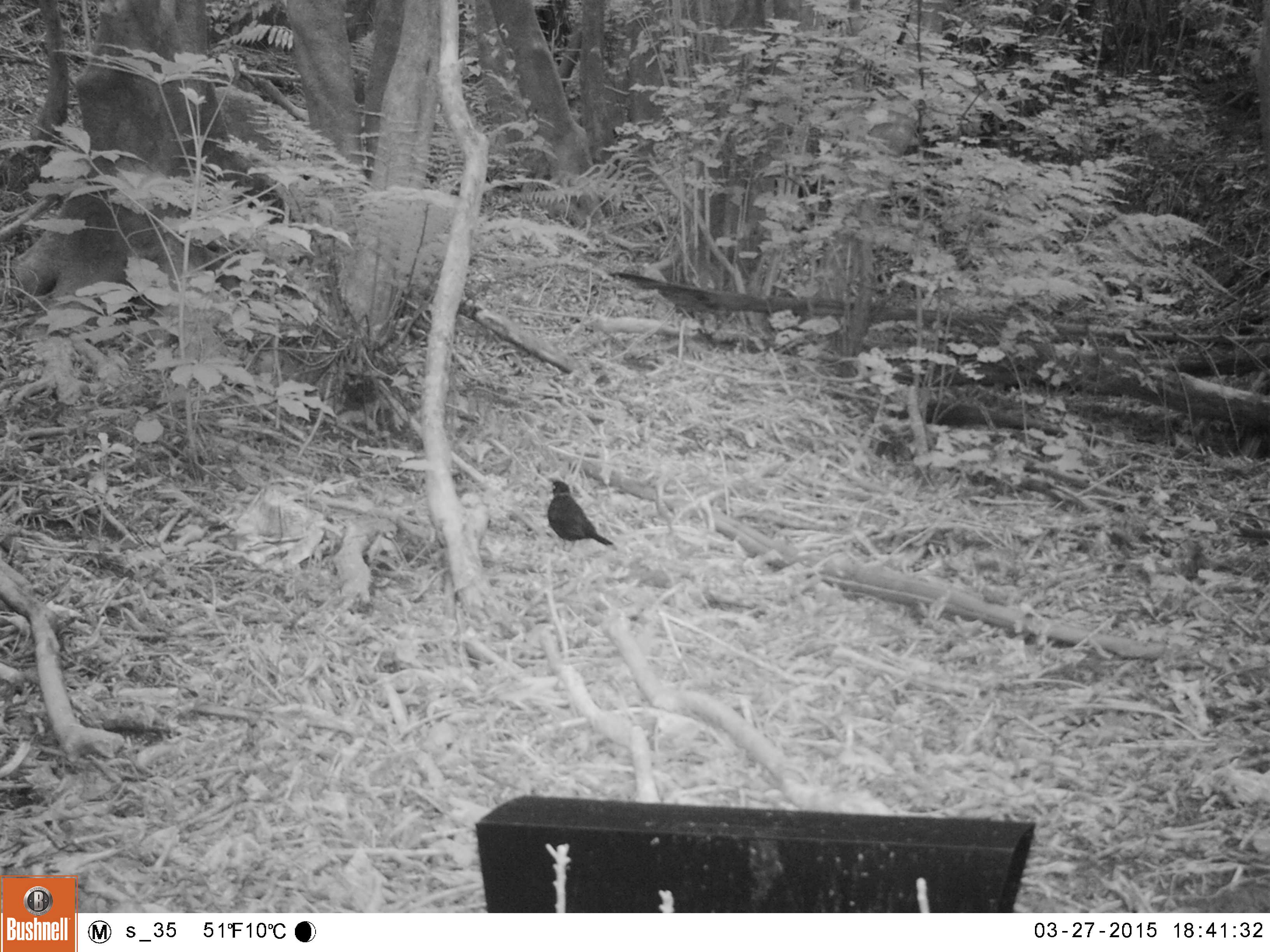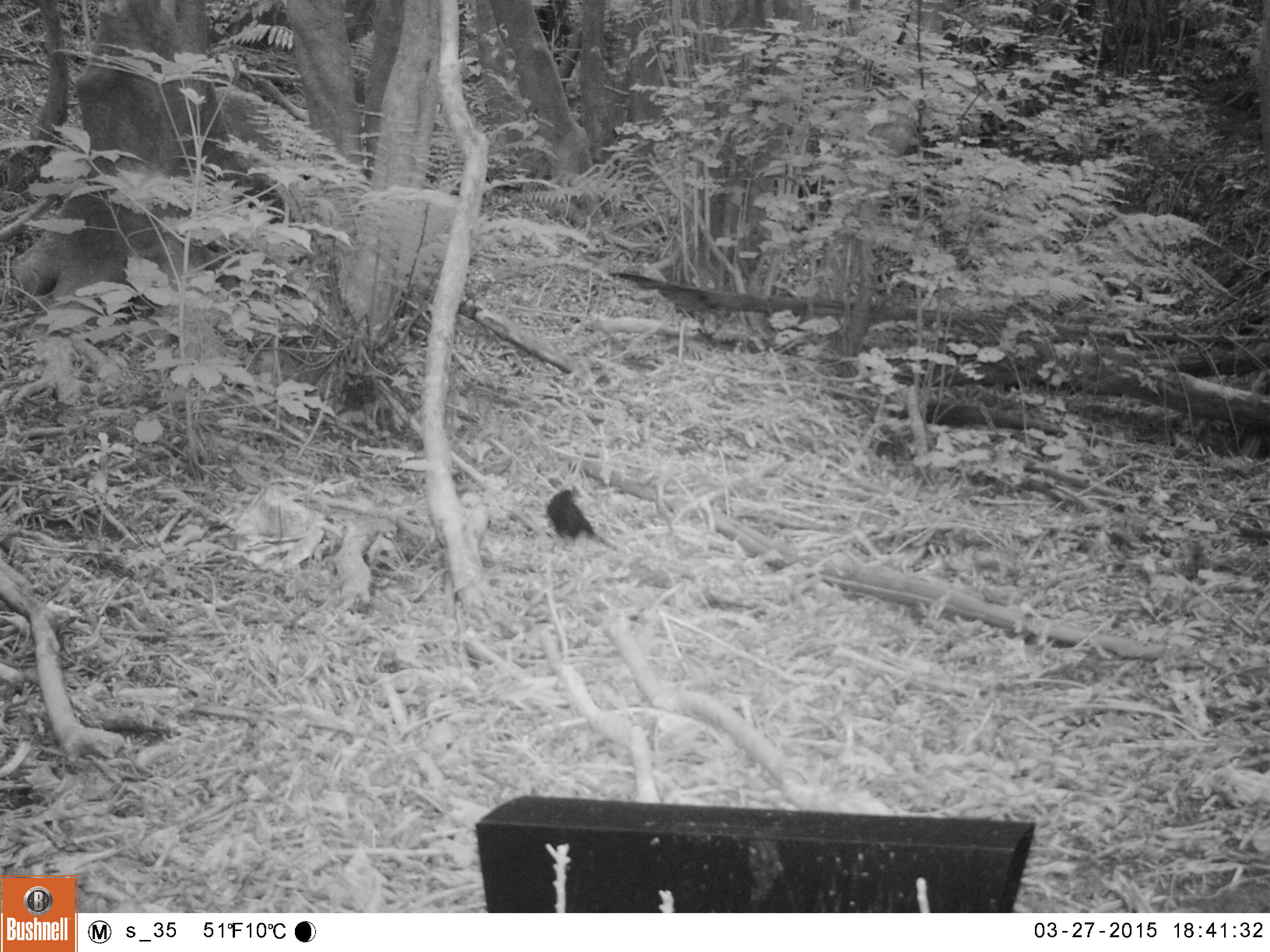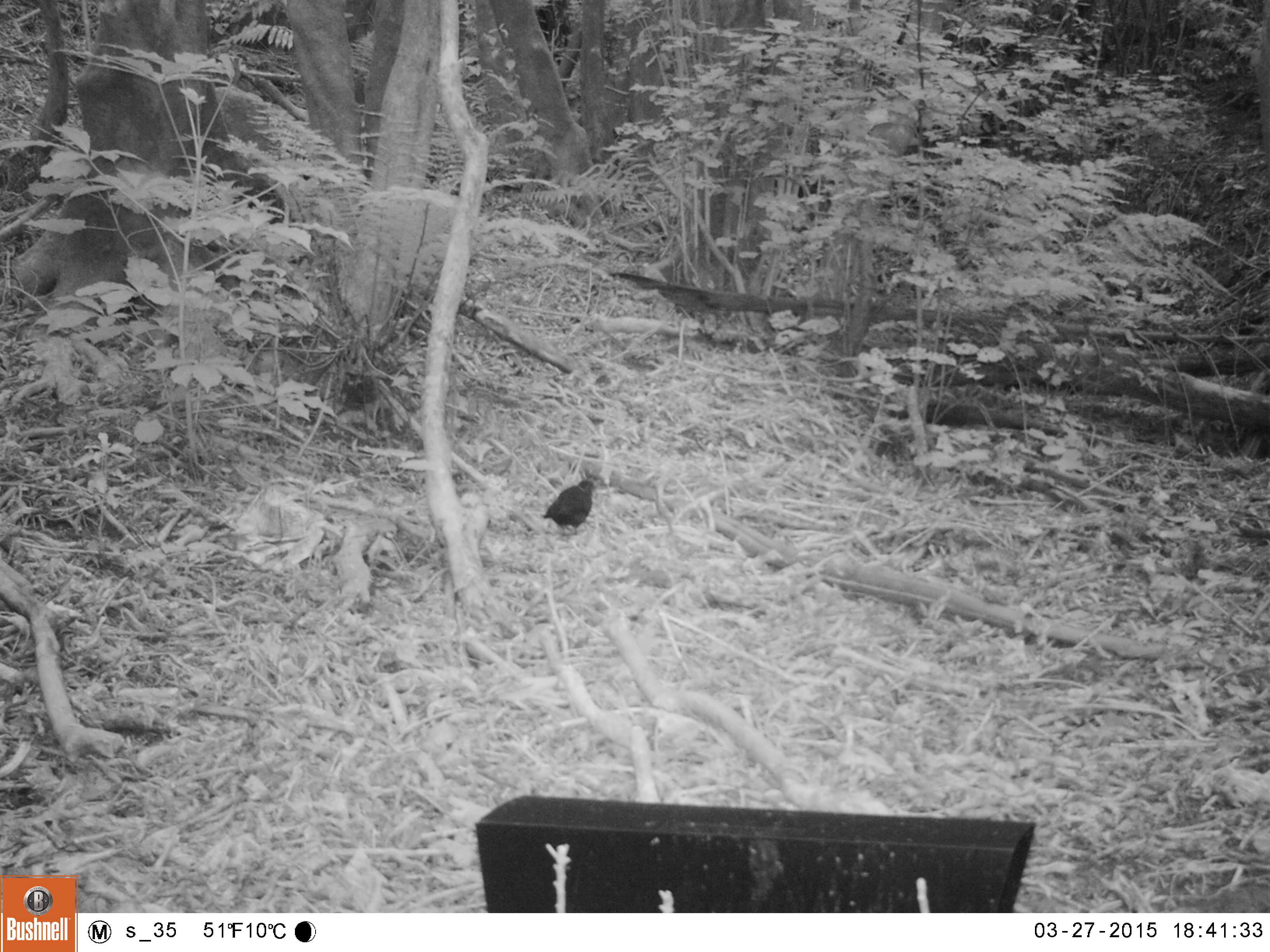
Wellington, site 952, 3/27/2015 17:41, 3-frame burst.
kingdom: Animalia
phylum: Chordata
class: Aves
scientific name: Aves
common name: bird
Bird (Aves).